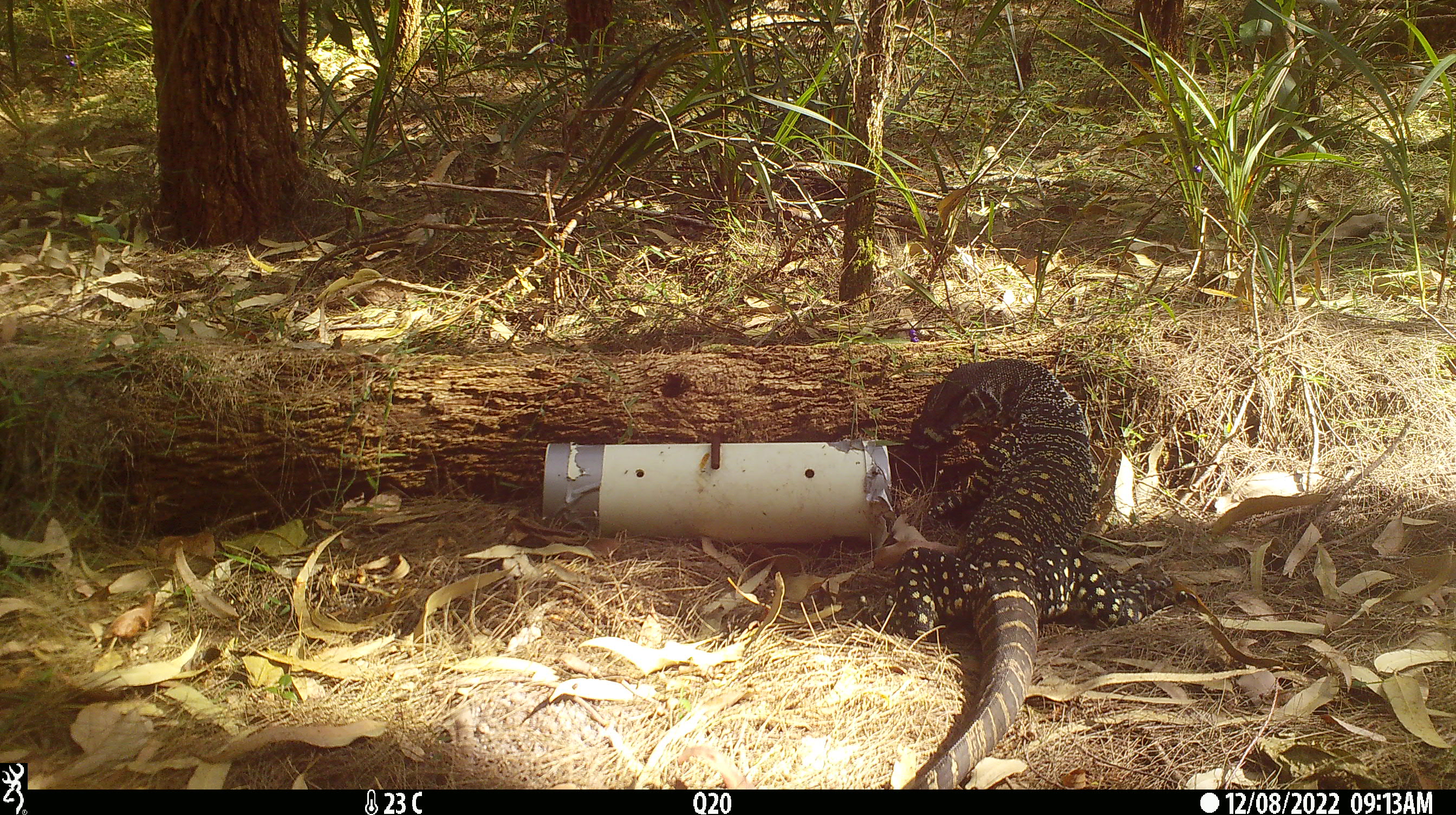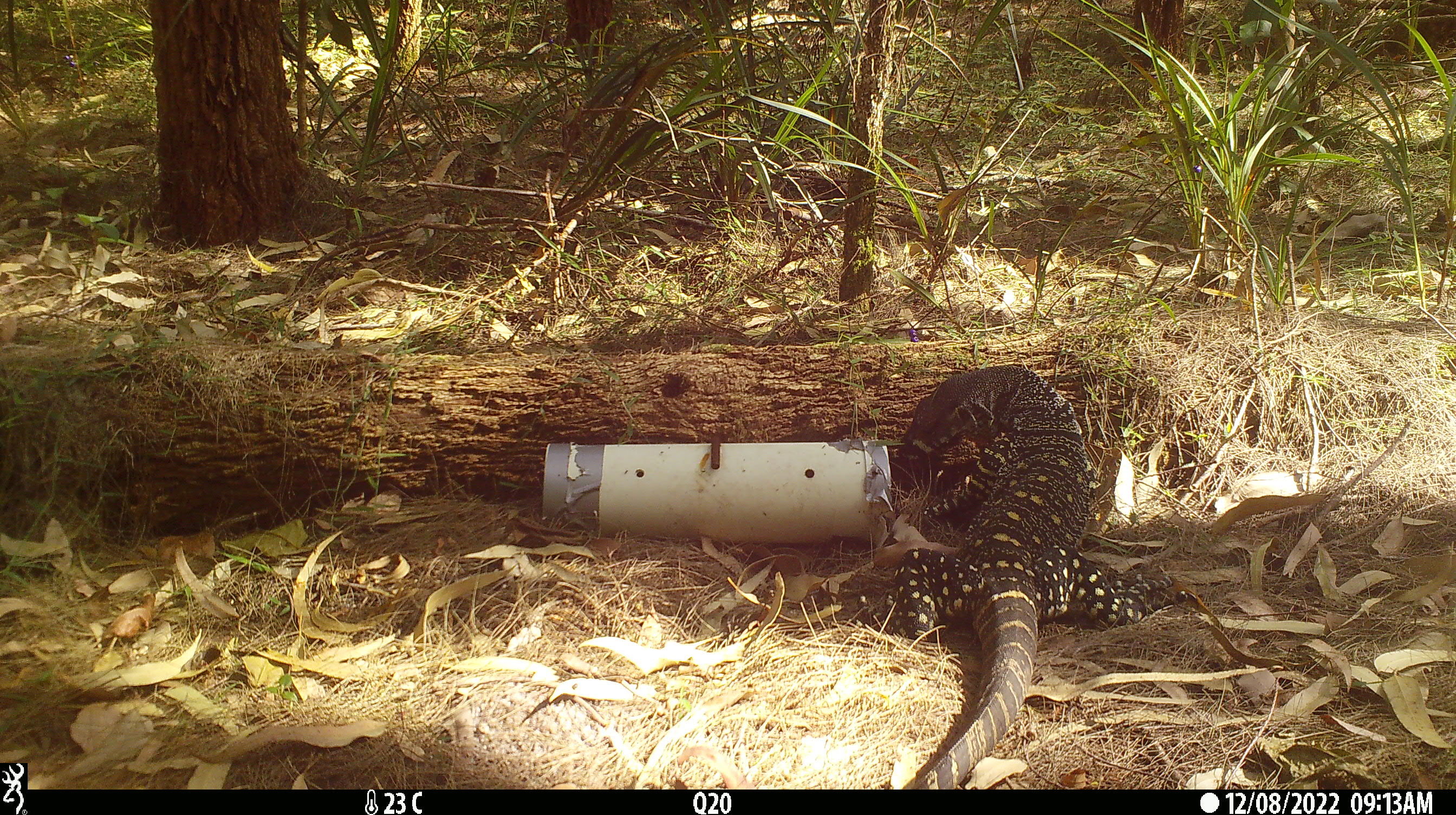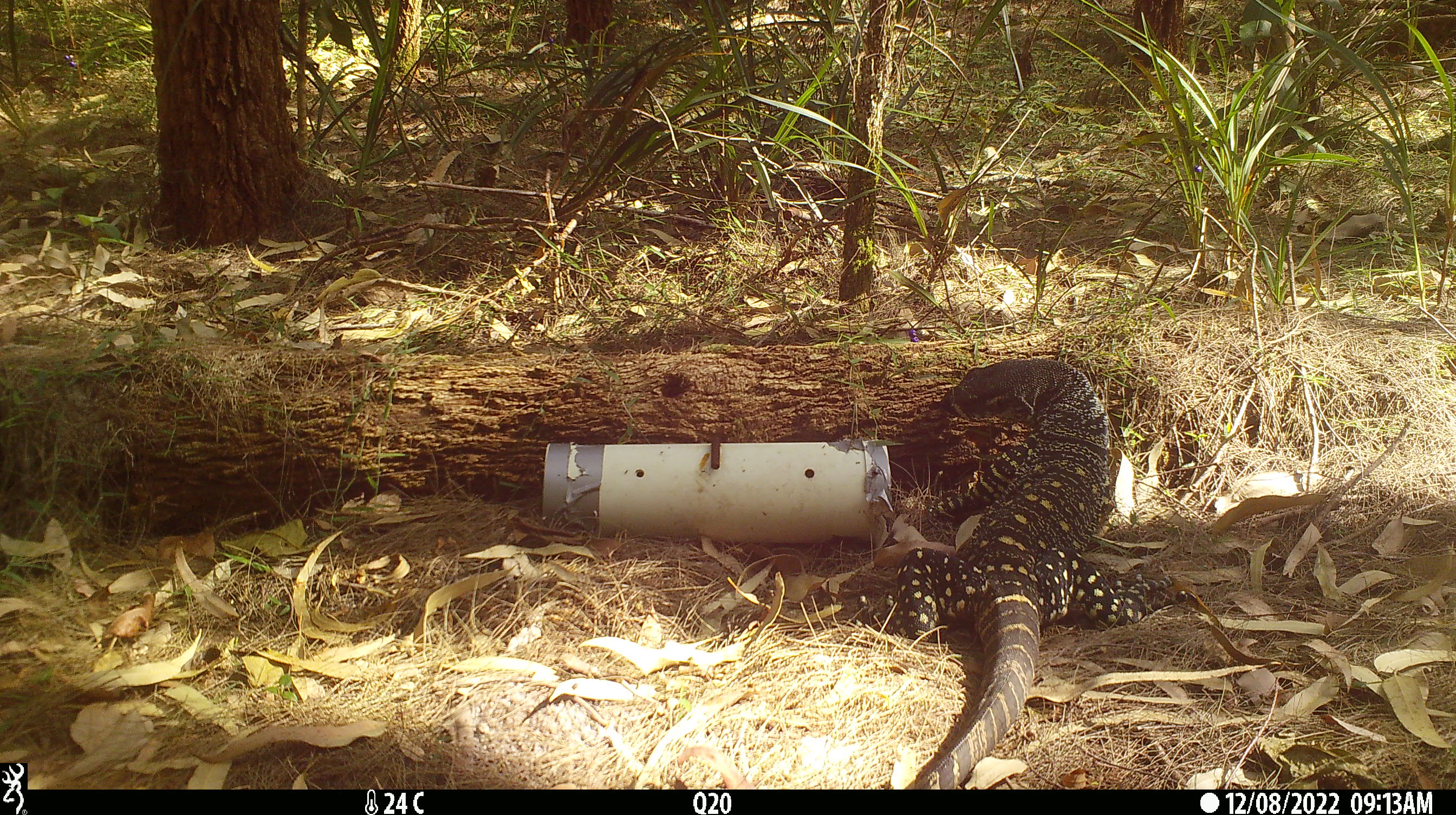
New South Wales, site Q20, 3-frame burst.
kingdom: Animalia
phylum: Chordata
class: Reptilia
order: Squamata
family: Varanidae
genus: Varanus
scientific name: Varanus varius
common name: lace monitor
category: goanna